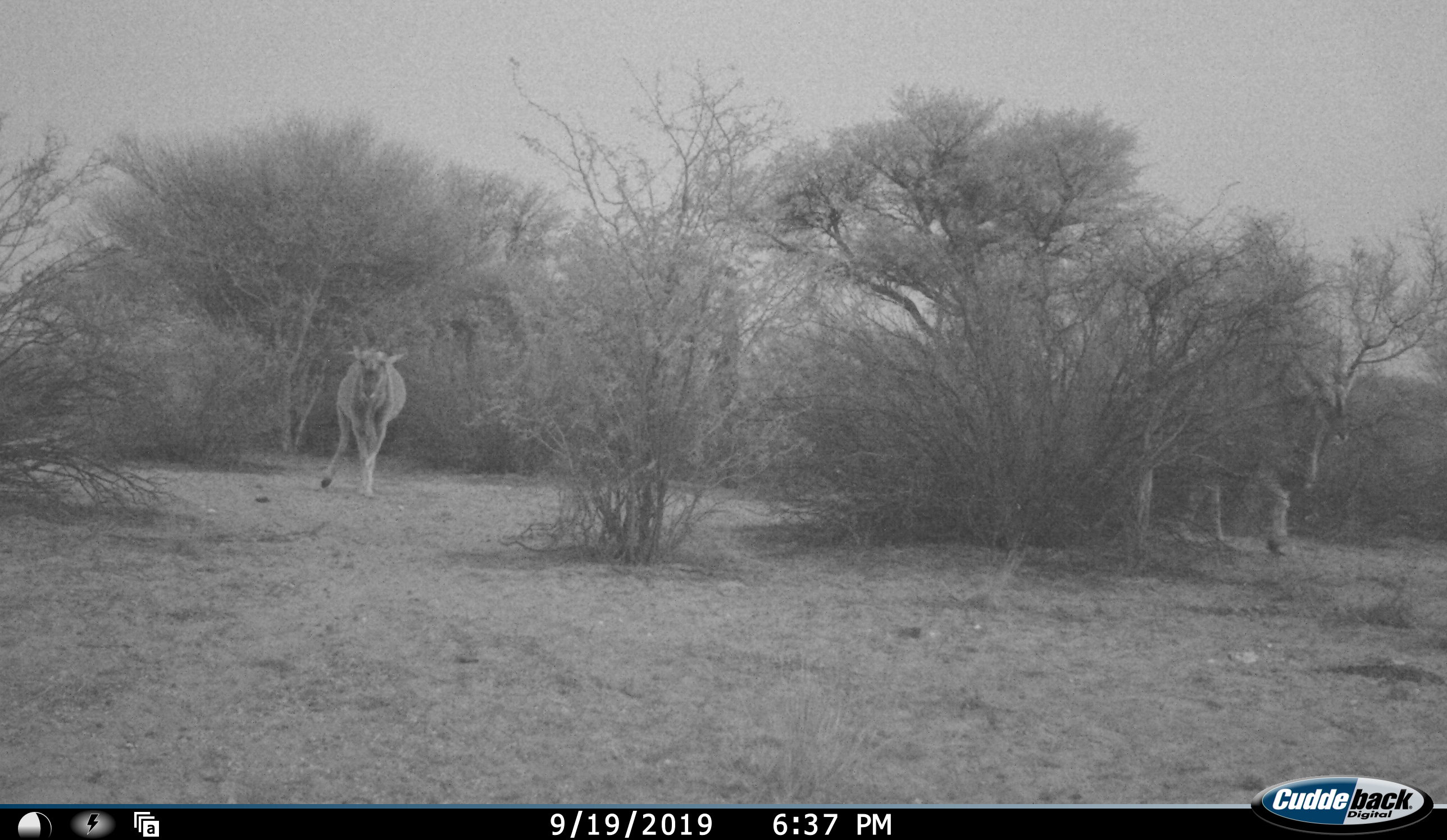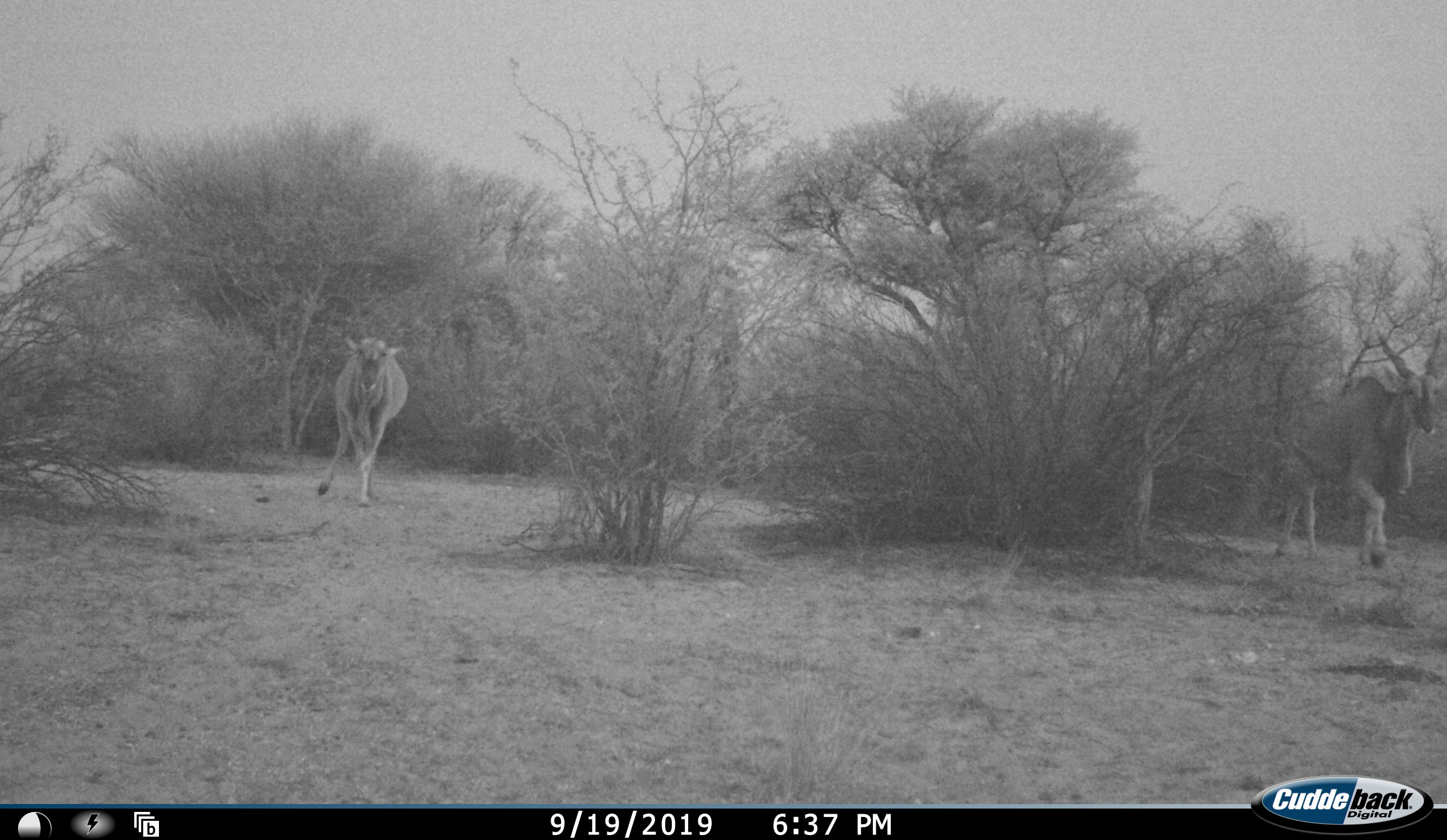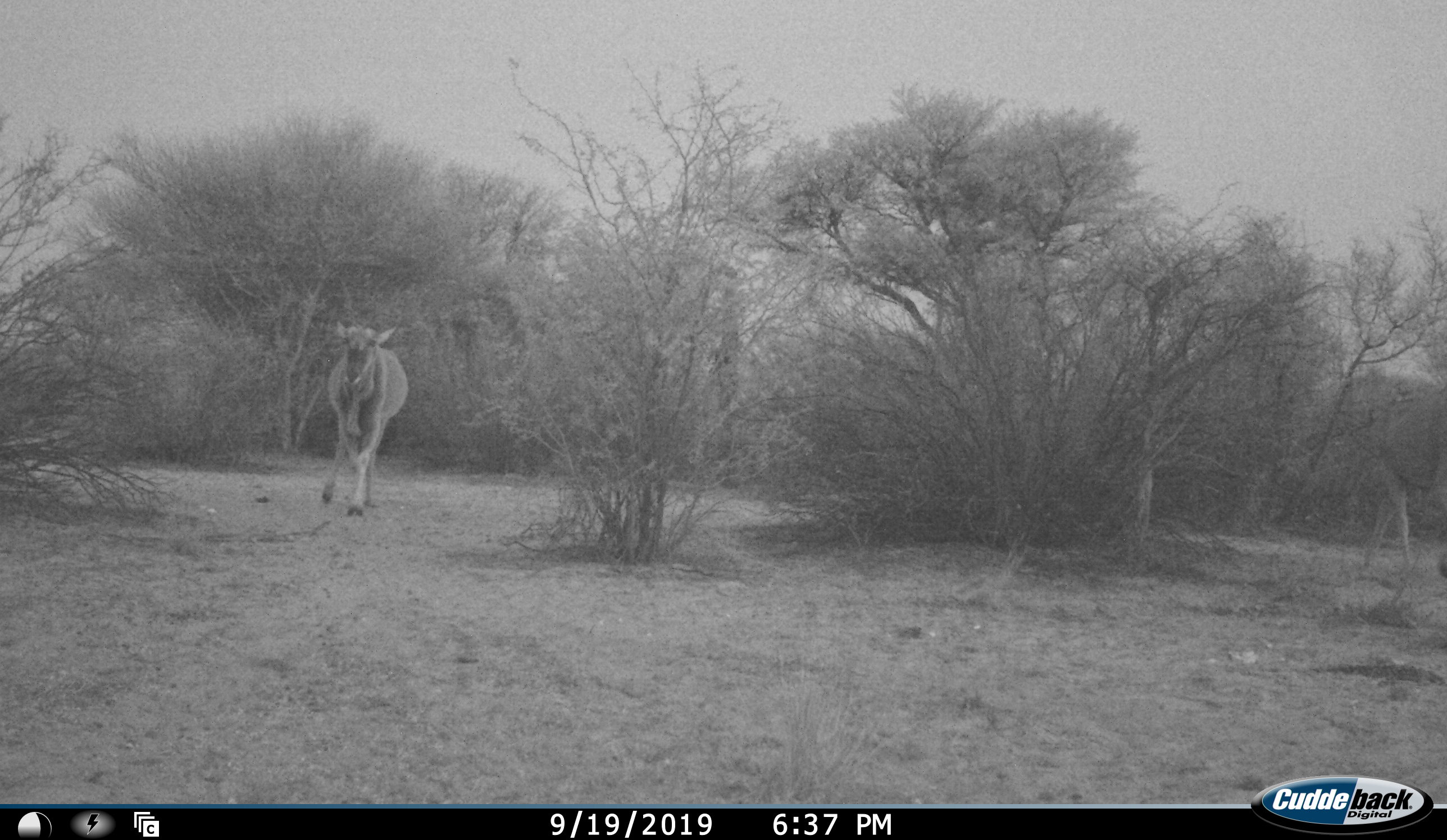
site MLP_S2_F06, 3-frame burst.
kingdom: Animalia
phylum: Chordata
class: Mammalia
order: Artiodactyla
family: Bovidae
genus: Tragelaphus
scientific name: Tragelaphus oryx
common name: eland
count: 2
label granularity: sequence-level